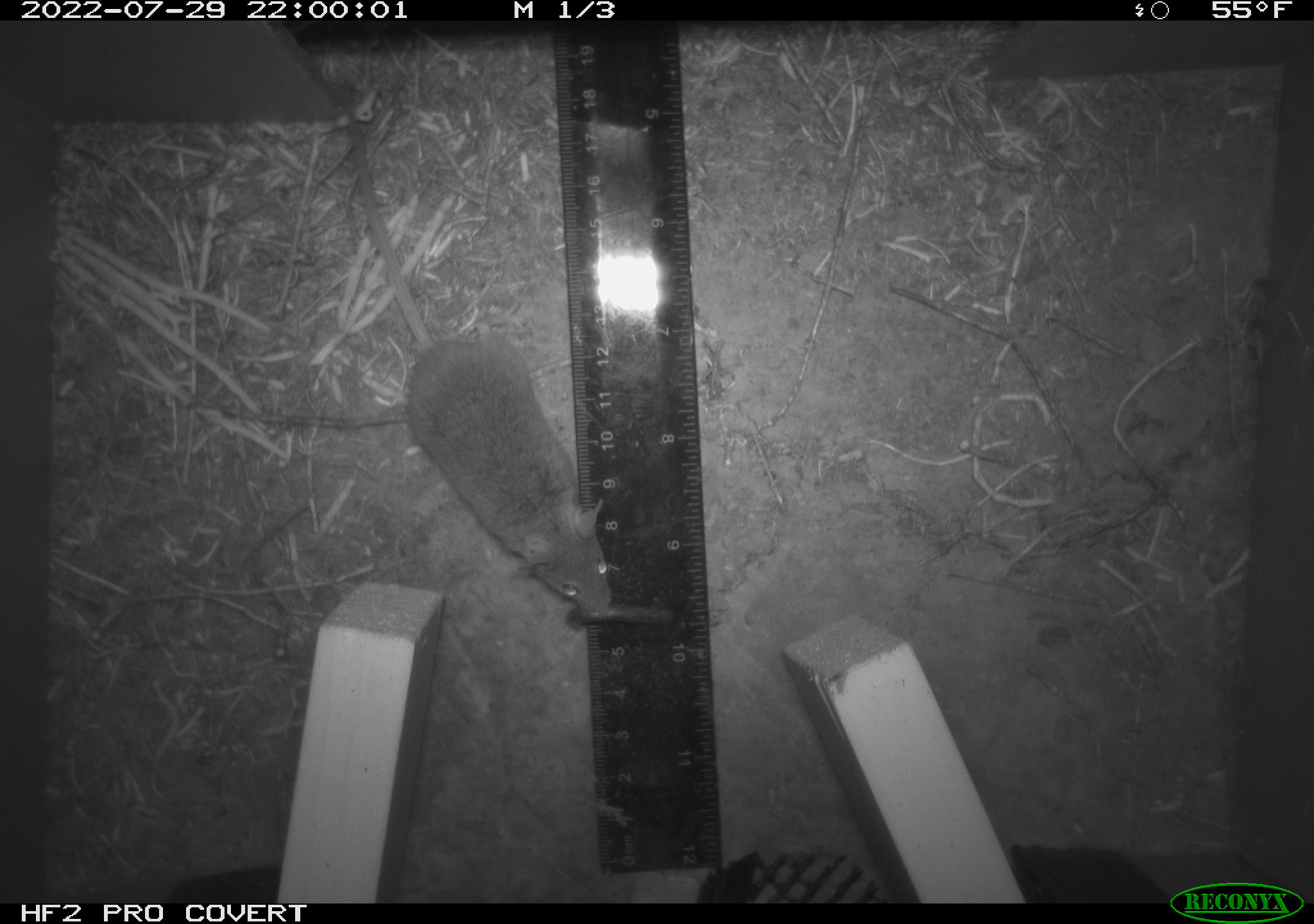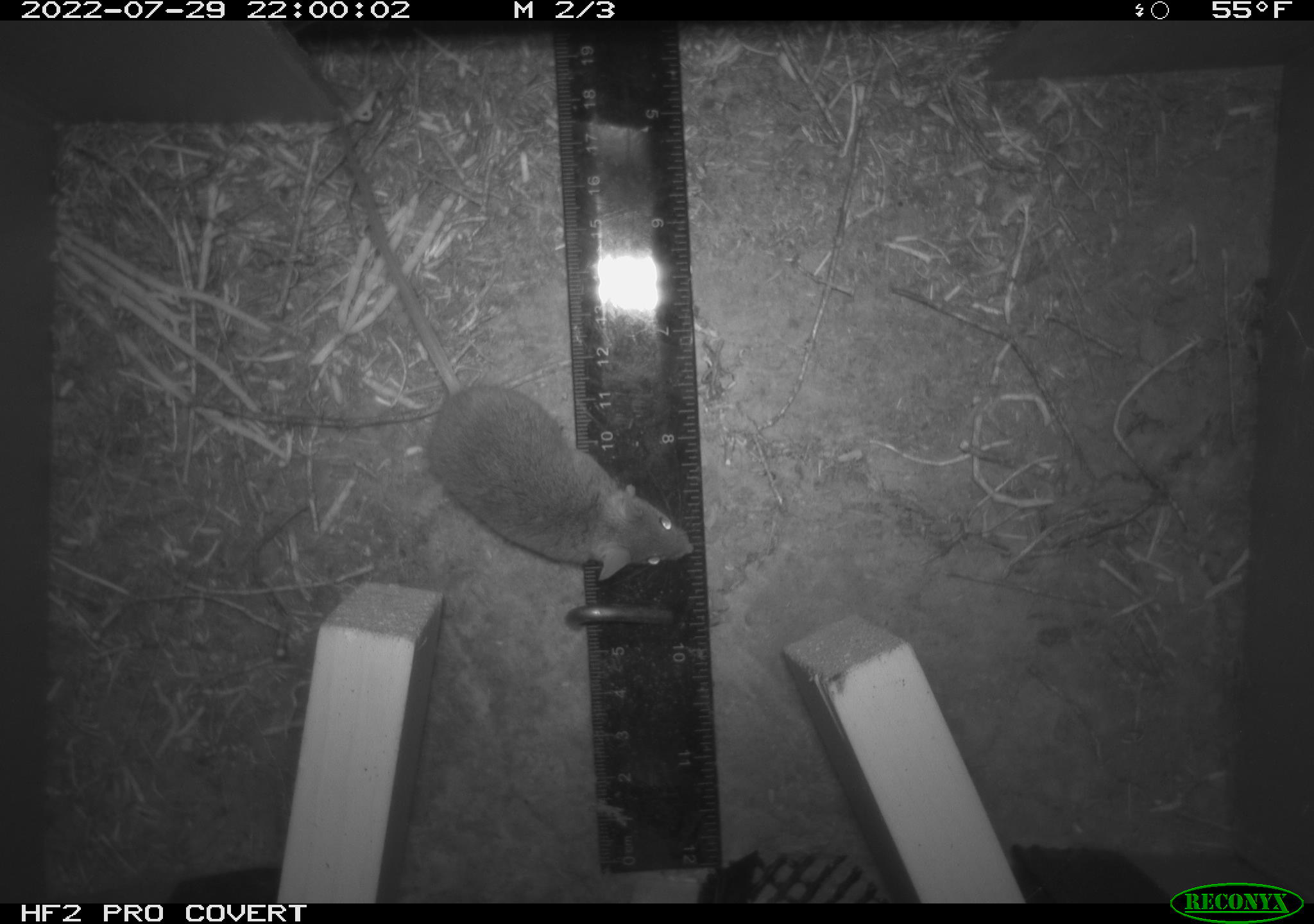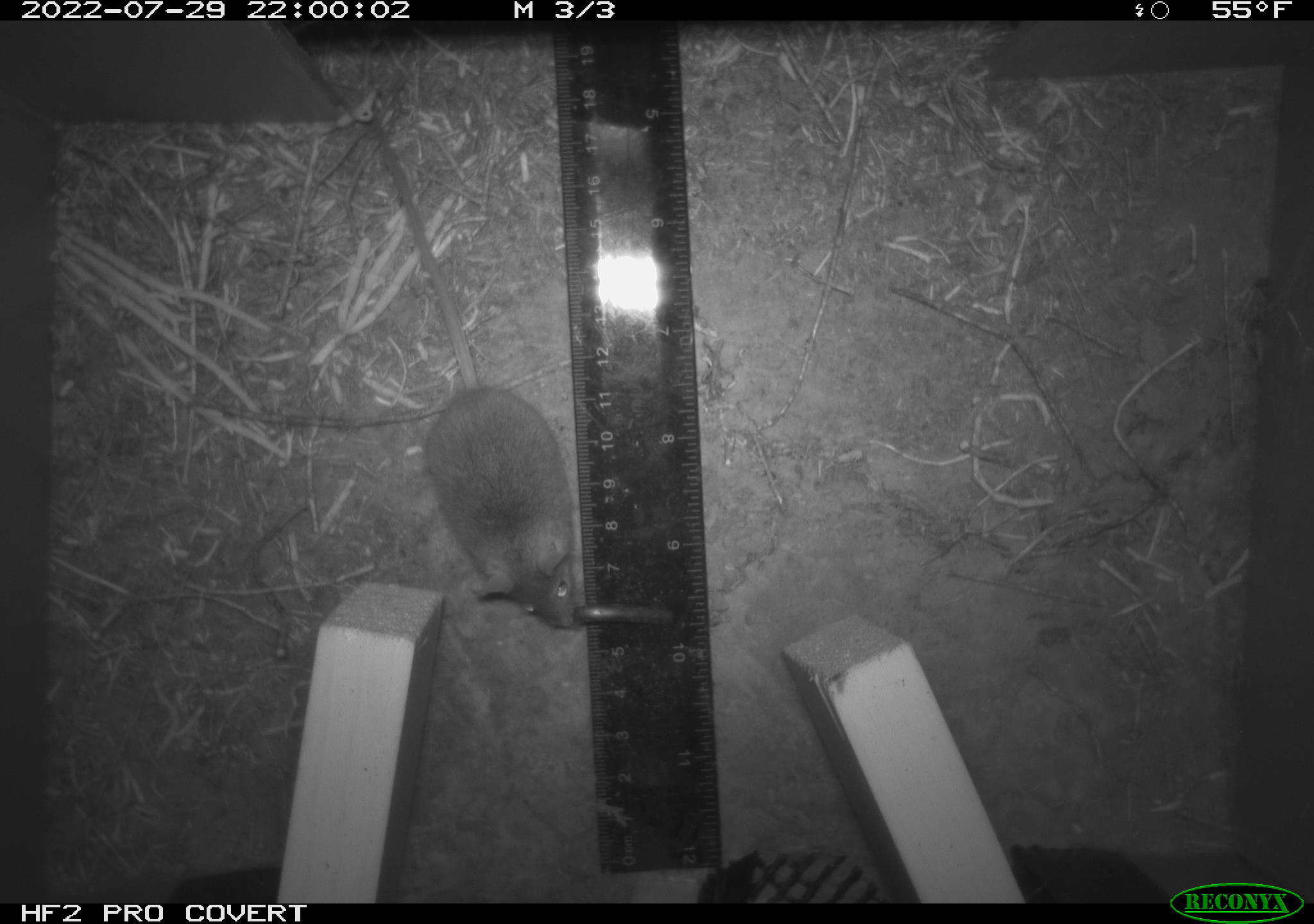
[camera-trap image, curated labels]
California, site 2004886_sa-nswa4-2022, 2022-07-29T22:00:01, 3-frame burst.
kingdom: Animalia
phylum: Chordata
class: Mammalia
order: Rodentia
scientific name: Rodentia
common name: rodent